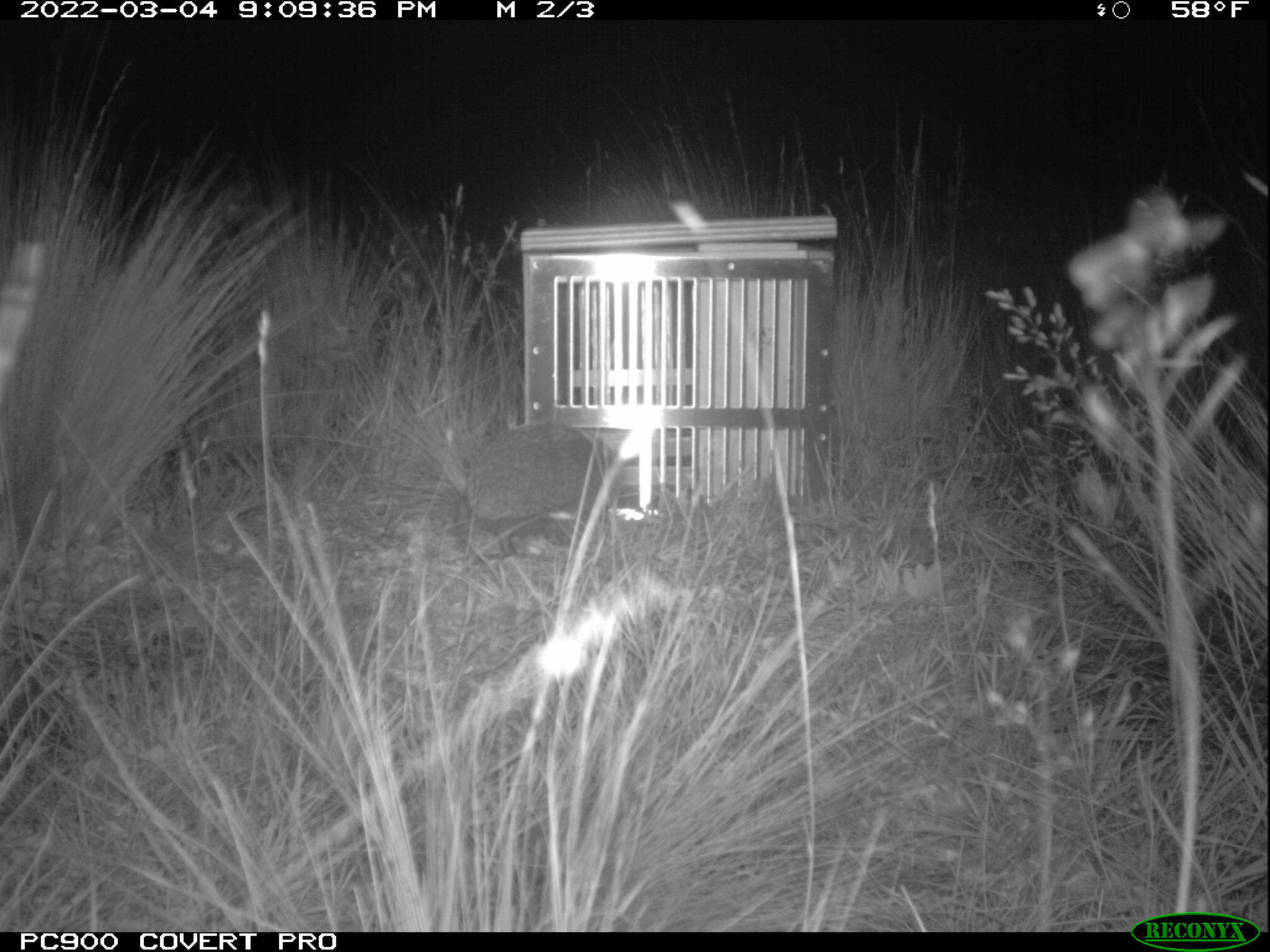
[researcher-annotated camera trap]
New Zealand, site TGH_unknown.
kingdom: Animalia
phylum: Chordata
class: Mammalia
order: Eulipotyphla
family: Erinaceidae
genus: Erinaceus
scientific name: Erinaceus europaeus europaeus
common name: european hedgehog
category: hedgehog